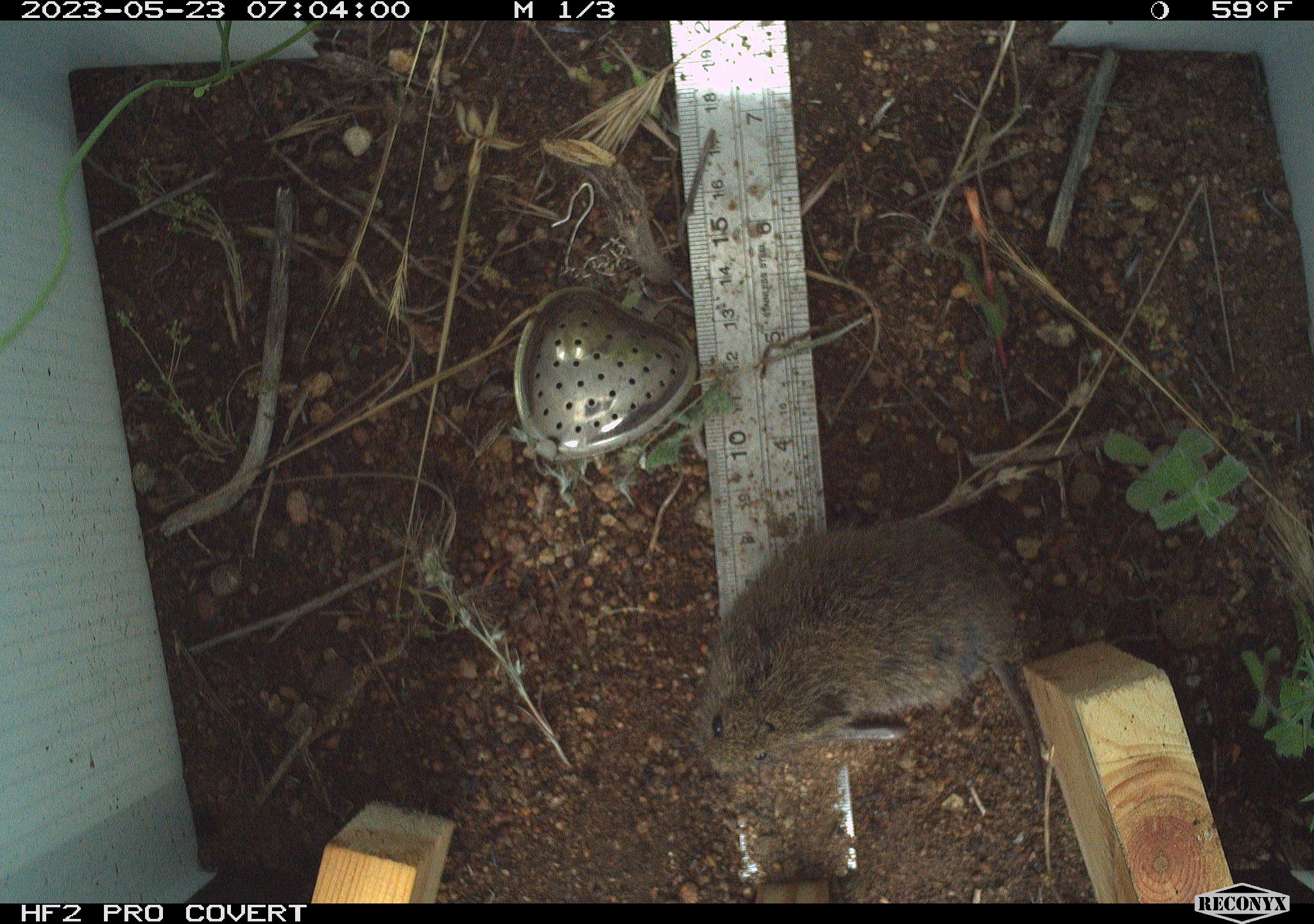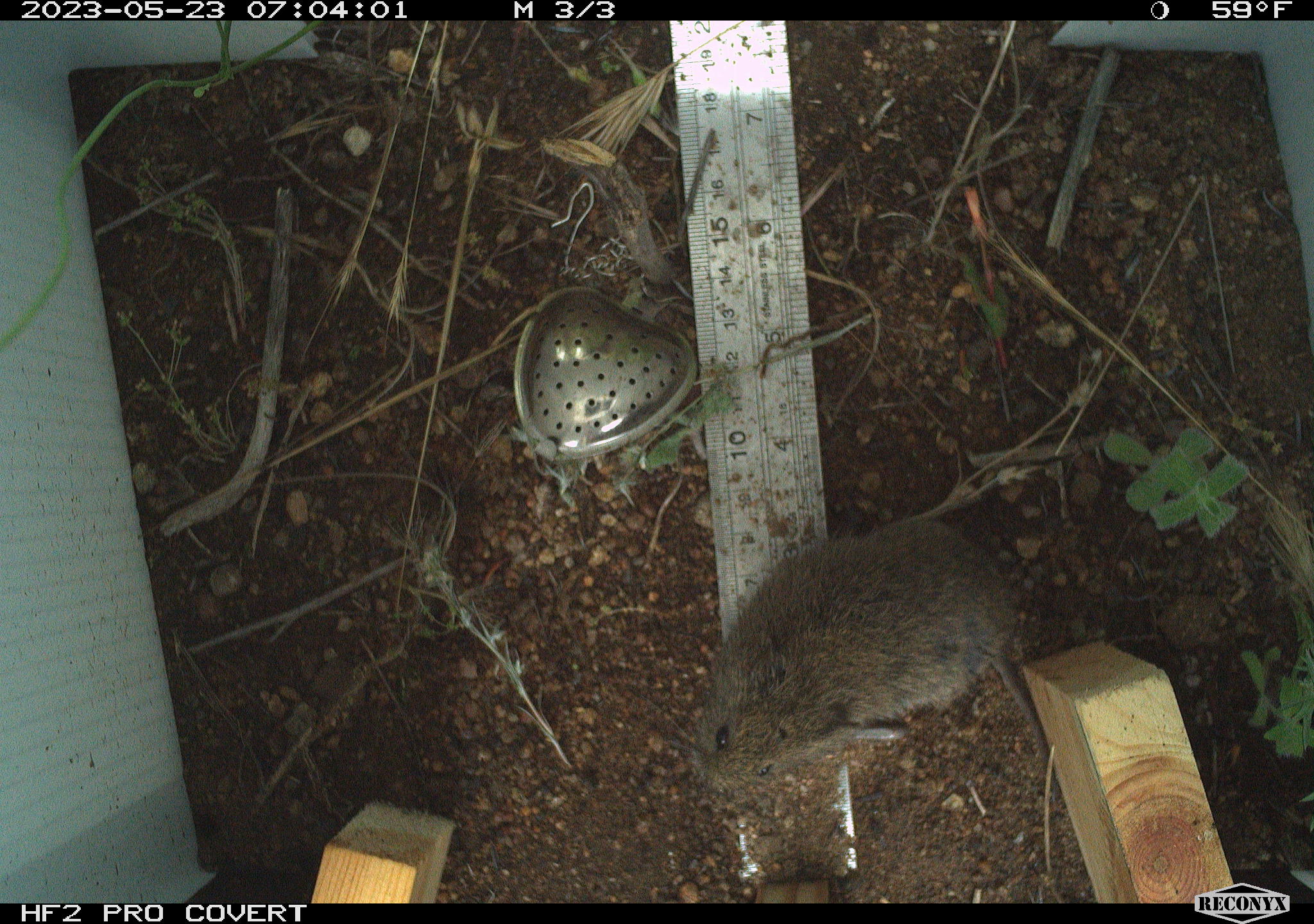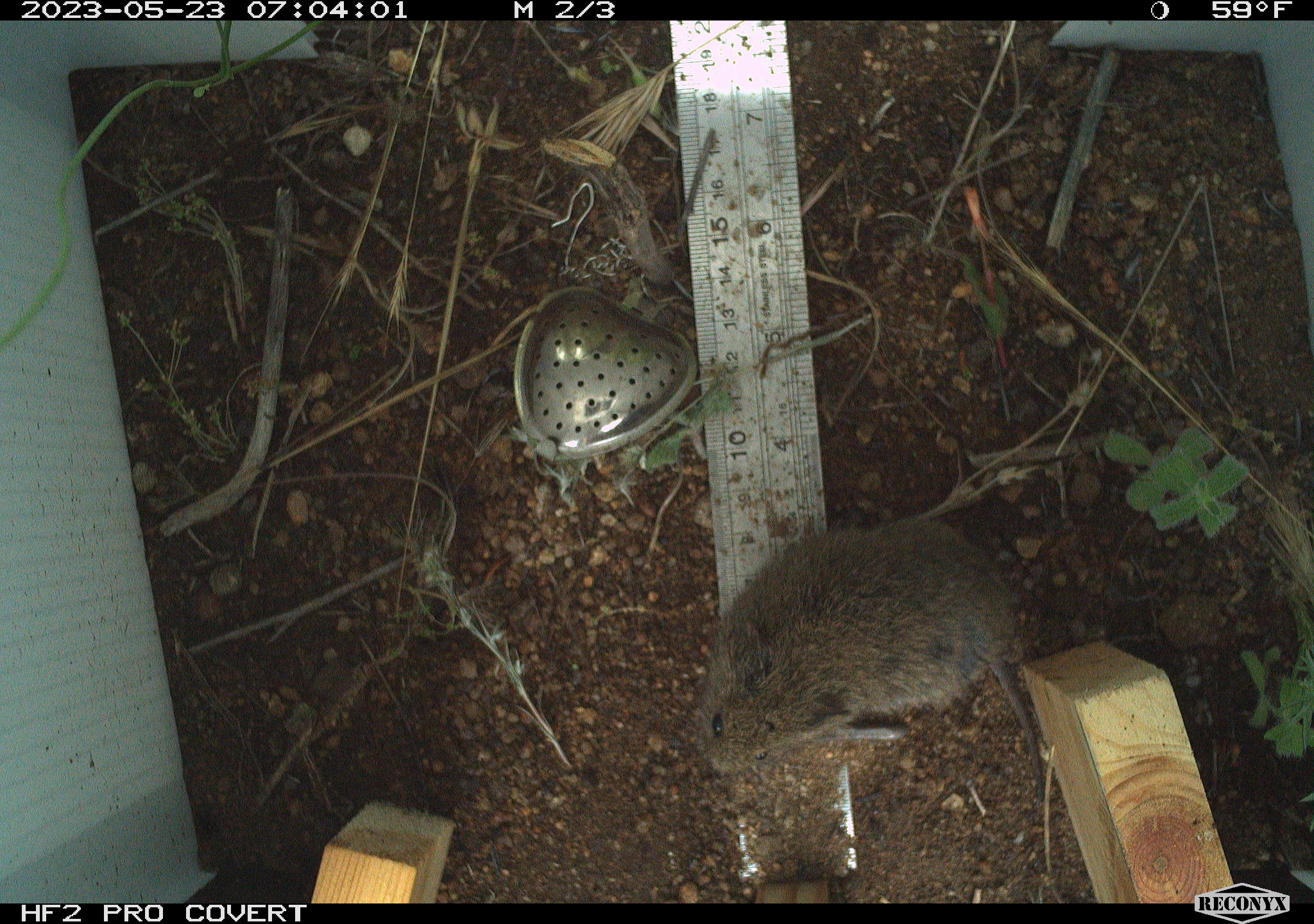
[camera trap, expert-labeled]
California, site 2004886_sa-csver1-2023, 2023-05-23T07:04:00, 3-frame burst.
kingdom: Animalia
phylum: Chordata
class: Mammalia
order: Rodentia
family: Cricetidae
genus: Microtus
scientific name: Microtus californicus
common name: california vole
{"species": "california vole (Microtus californicus)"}